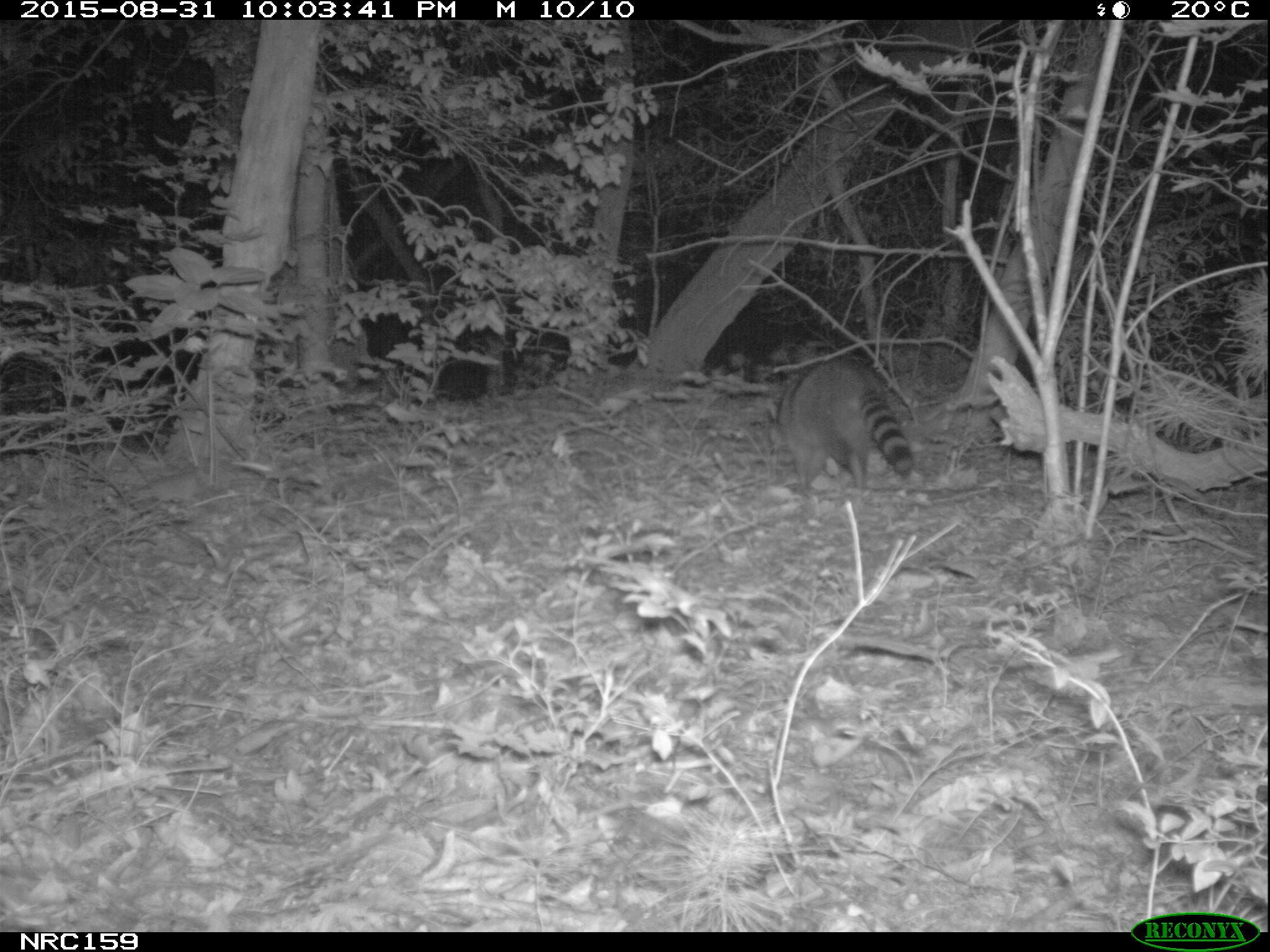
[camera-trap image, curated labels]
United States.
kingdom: Animalia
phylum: Chordata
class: Mammalia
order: Carnivora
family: Procyonidae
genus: Procyon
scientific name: Procyon lotor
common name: northern raccoon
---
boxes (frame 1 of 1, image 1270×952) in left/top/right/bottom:
Northern Raccoon: 756/356/924/512